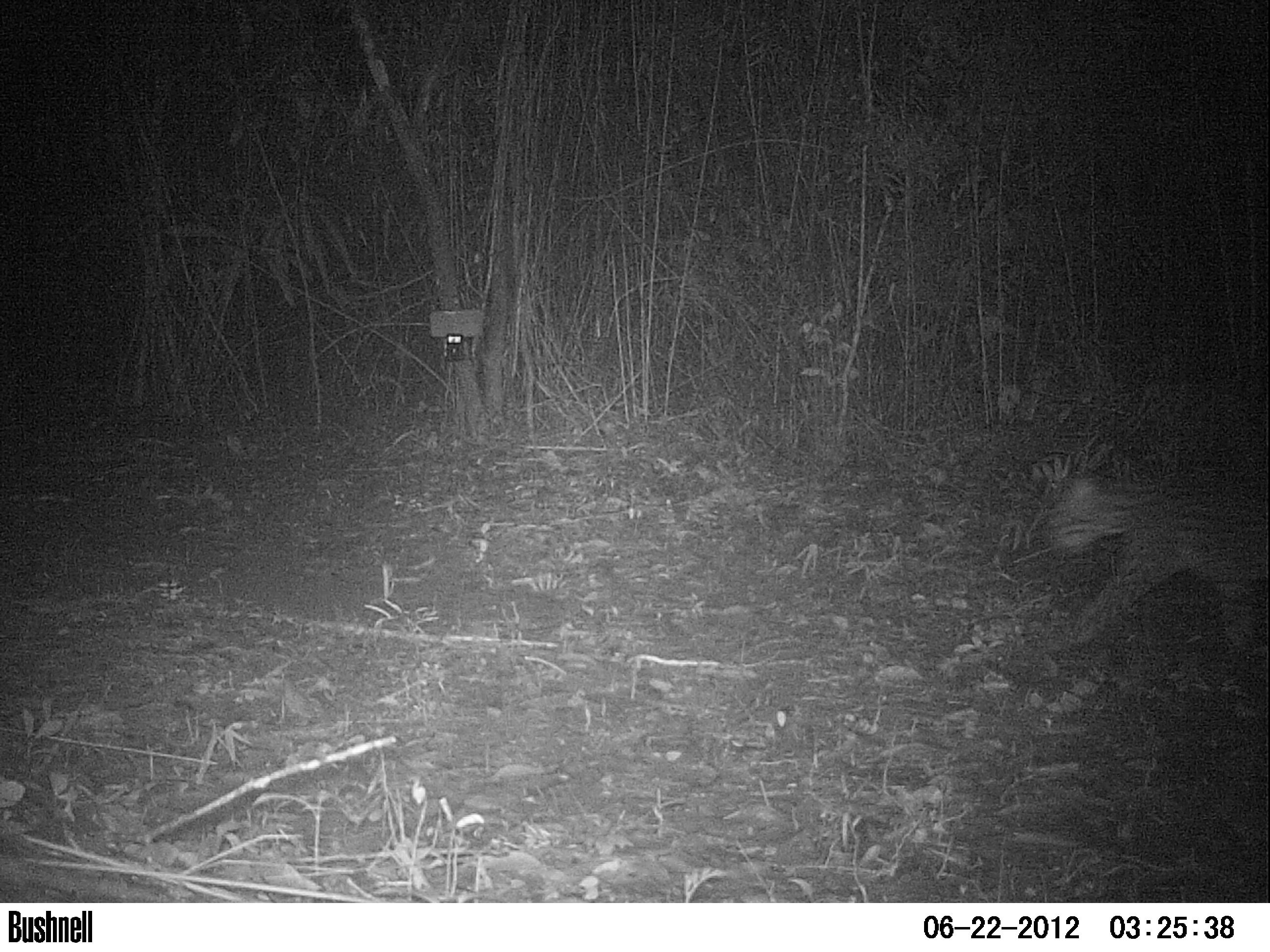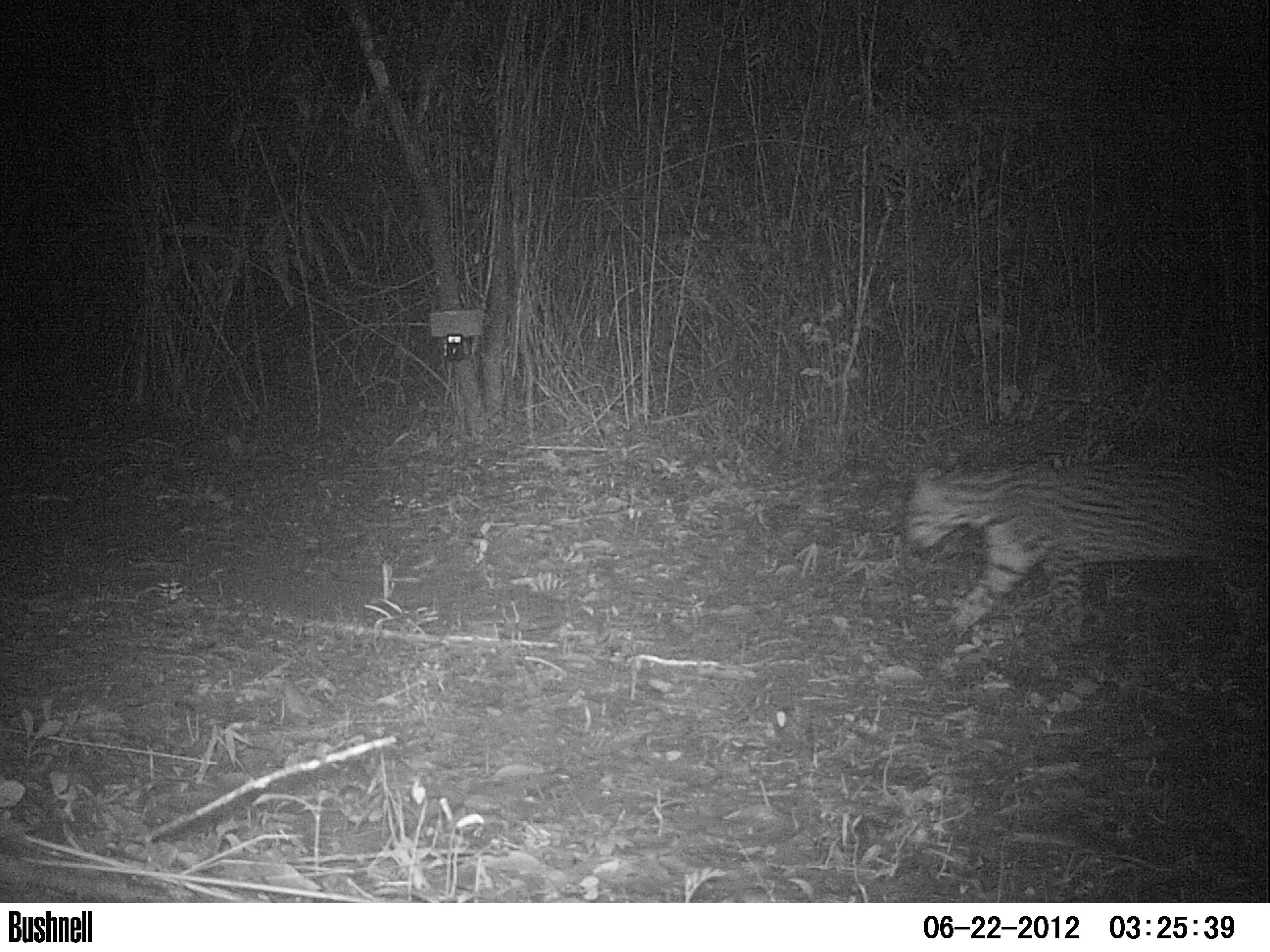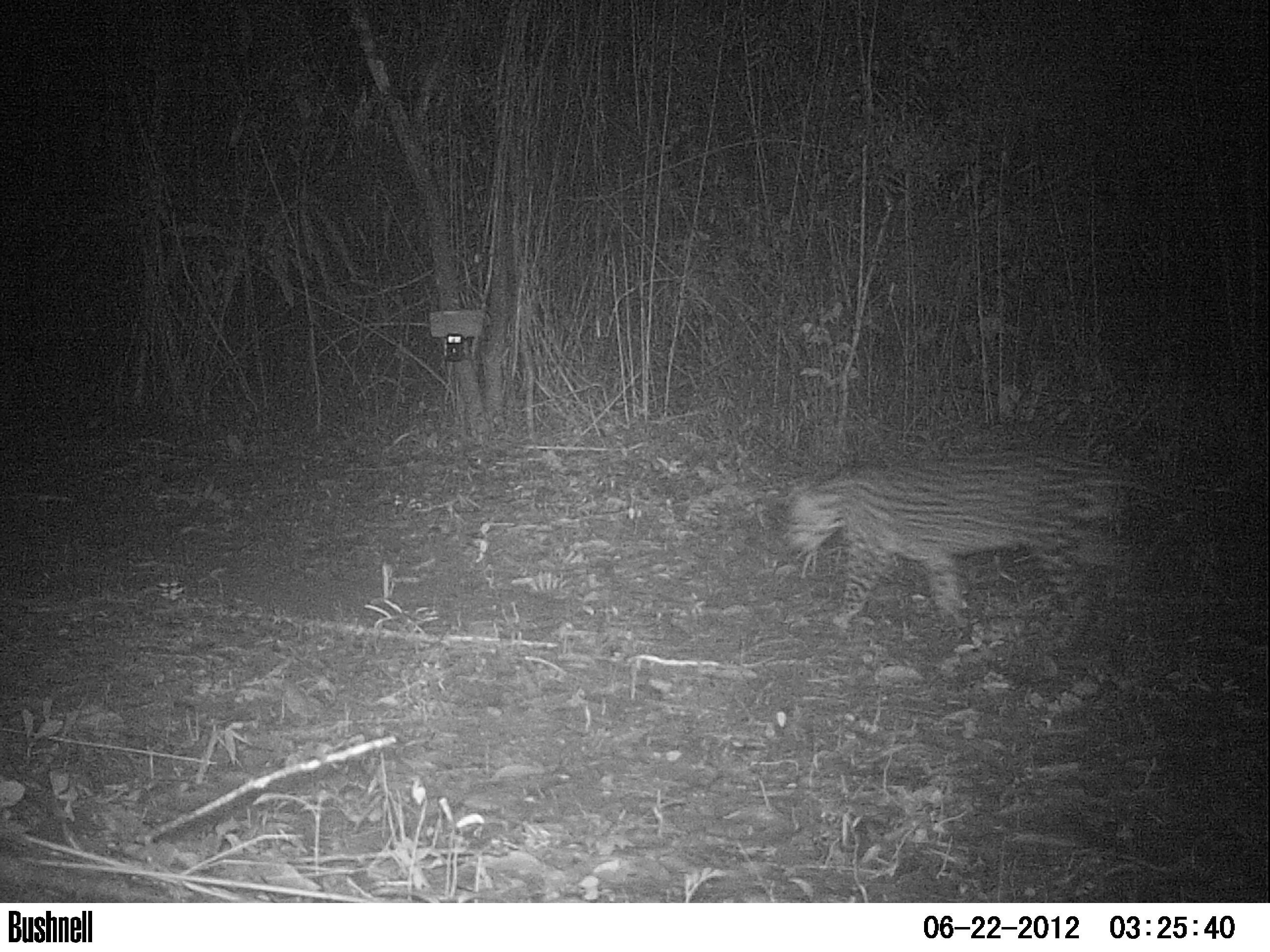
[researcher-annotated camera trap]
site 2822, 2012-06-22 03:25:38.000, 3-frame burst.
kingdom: Animalia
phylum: Chordata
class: Mammalia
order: Carnivora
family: Felidae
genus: Leopardus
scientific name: Leopardus pardalis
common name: ocelot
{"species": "Leopardus pardalis (ocelot)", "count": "1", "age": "adult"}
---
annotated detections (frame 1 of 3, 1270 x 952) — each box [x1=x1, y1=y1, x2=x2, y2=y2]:
leopardus pardalis: [x1=1034, y1=464, x2=1270, y2=660]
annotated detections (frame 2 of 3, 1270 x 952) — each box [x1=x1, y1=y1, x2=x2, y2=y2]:
leopardus pardalis: [x1=902, y1=451, x2=1270, y2=646]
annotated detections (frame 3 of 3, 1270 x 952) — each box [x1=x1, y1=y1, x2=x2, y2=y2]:
leopardus pardalis: [x1=780, y1=447, x2=1265, y2=647]